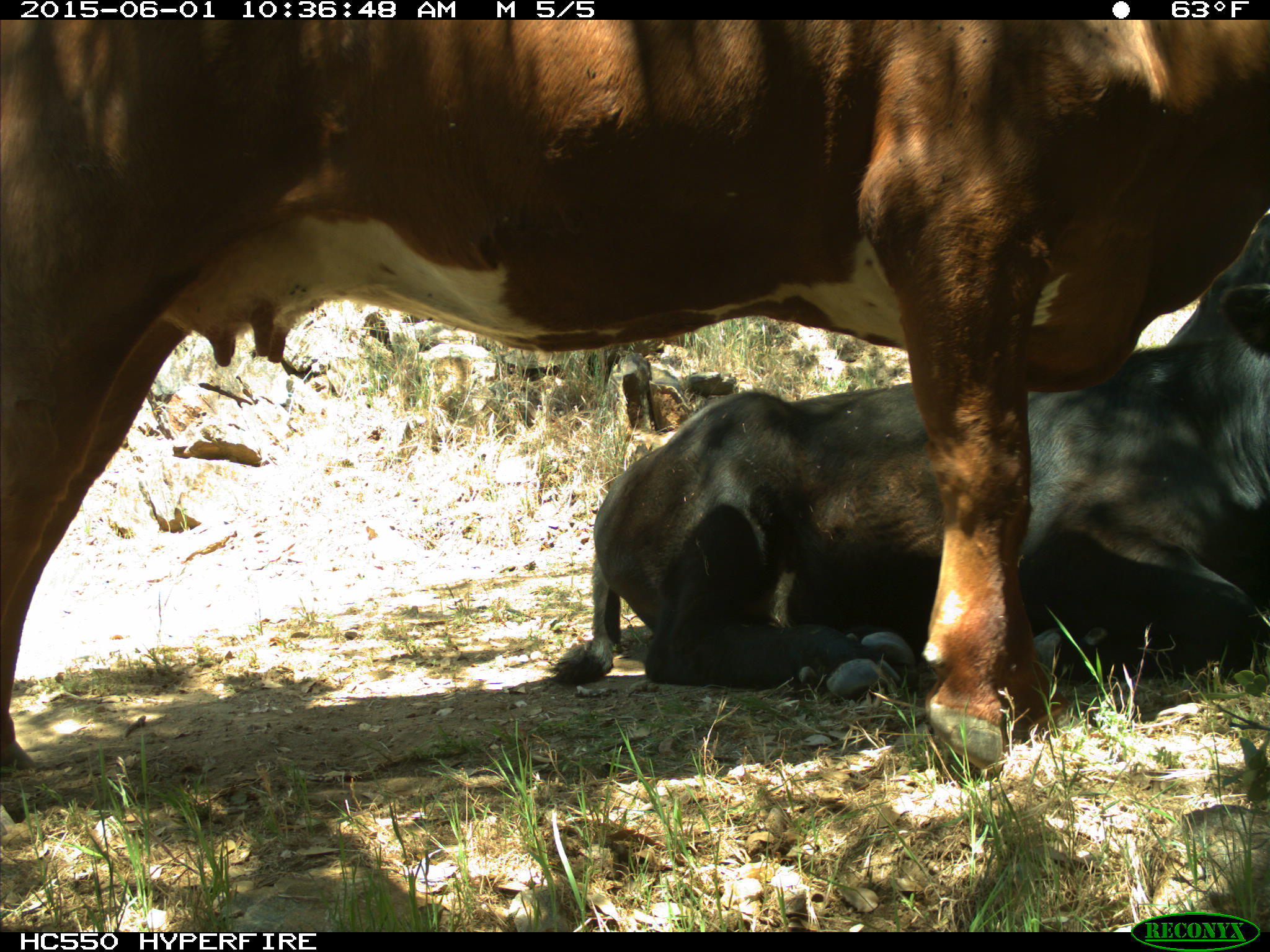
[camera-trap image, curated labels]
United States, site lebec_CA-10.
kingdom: Animalia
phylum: Chordata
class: Mammalia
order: Artiodactyla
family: Bovidae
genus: Bos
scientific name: Bos taurus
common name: domestic cow